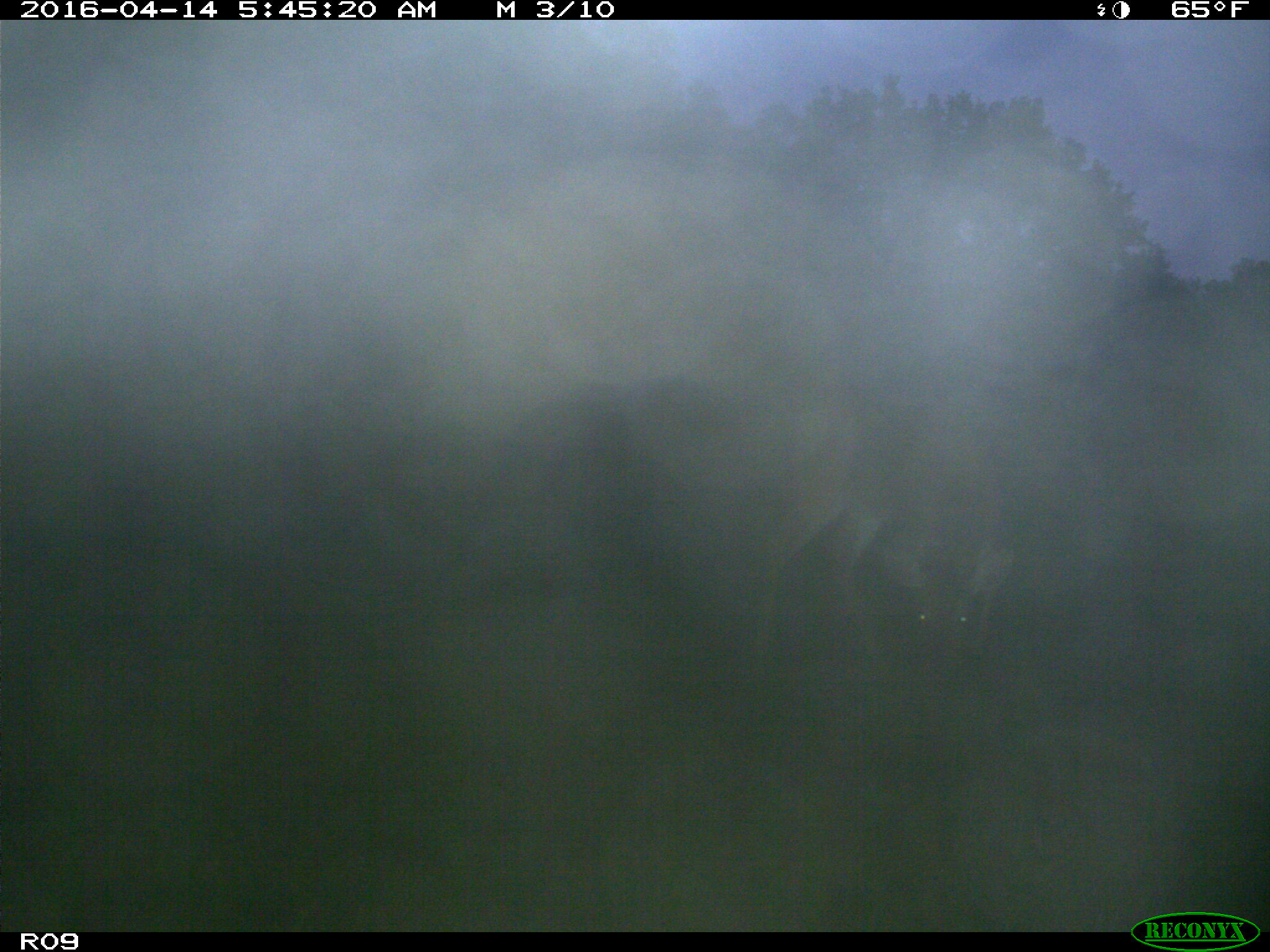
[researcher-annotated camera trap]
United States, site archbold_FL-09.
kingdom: Animalia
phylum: Chordata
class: Mammalia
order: Artiodactyla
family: Cervidae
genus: Odocoileus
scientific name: Odocoileus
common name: deer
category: unidentified deer